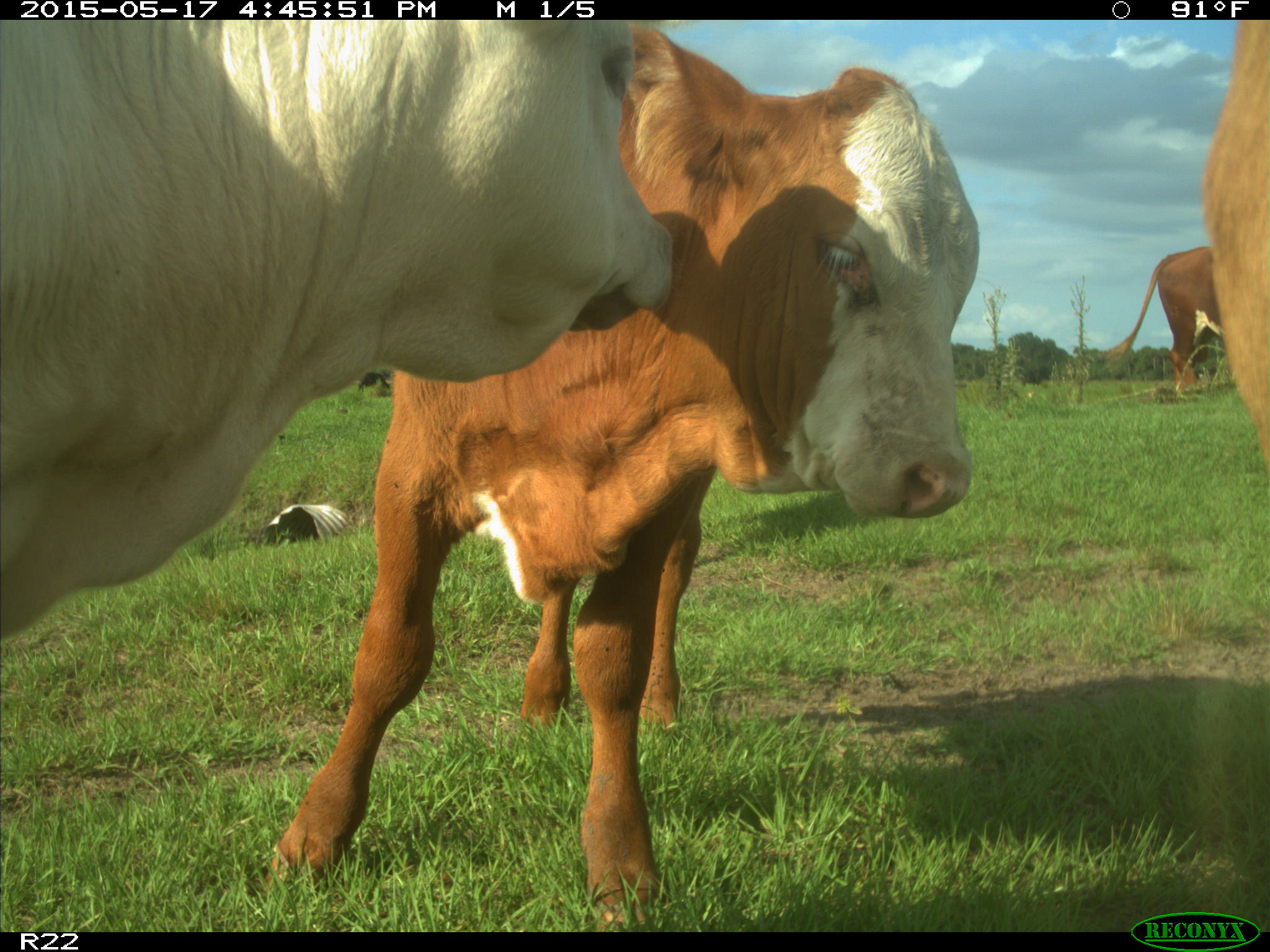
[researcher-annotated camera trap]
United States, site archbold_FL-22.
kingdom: Animalia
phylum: Chordata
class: Mammalia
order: Artiodactyla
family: Bovidae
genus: Bos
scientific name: Bos taurus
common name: domestic cow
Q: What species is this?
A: Bos taurus (domestic cow).